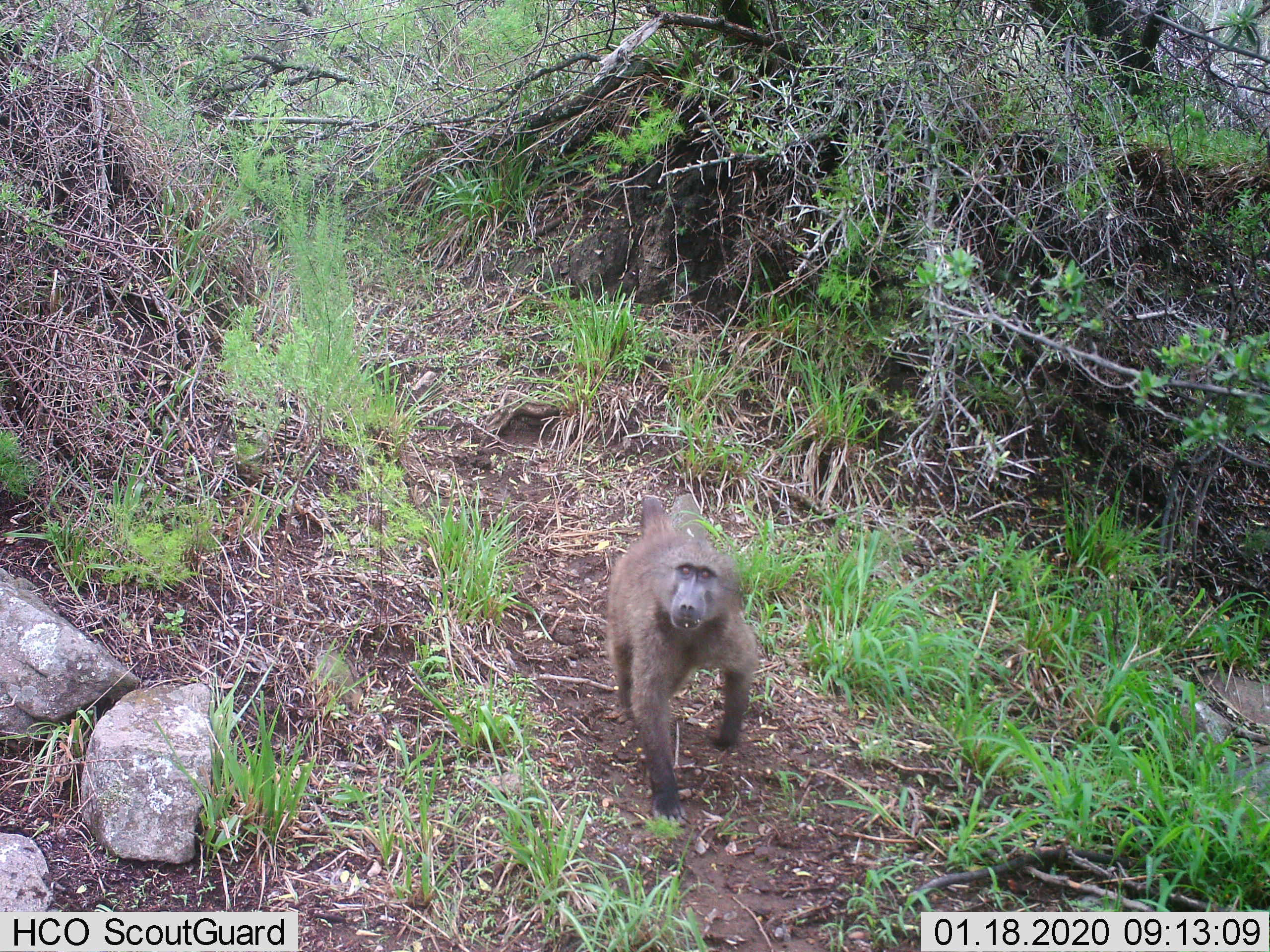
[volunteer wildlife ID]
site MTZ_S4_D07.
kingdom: Animalia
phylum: Chordata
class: Mammalia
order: Primates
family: Cercopithecidae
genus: Papio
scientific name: Papio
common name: baboon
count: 1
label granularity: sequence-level